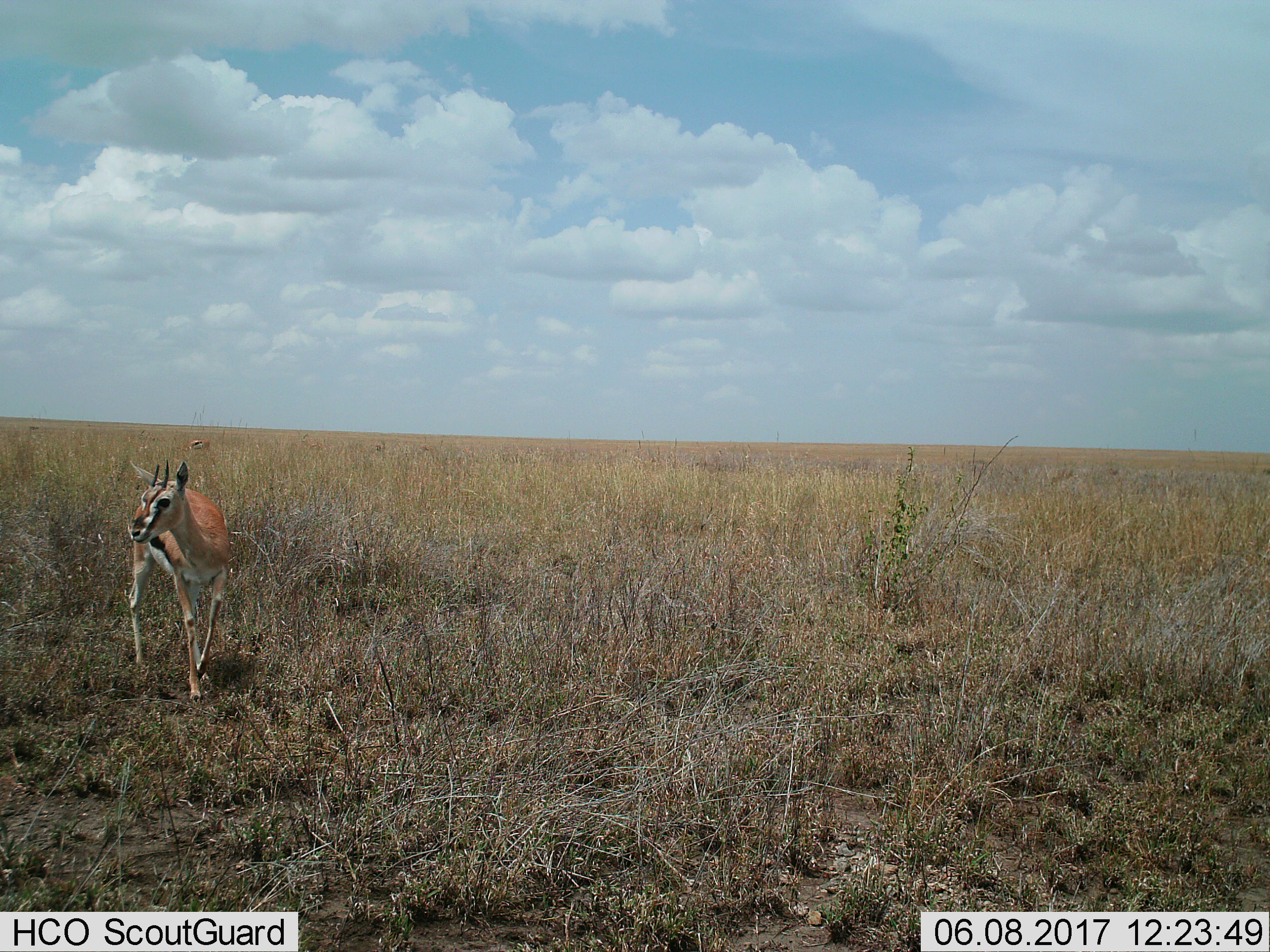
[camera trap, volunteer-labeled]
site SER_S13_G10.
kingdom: Animalia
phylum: Chordata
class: Mammalia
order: Artiodactyla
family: Bovidae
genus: Eudorcas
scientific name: Eudorcas thomsonii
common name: thomson's gazelle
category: gazellethomsons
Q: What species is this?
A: Gazellethomsons (thomson's gazelle) (Eudorcas thomsonii).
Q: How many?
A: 2.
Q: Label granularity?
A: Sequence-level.